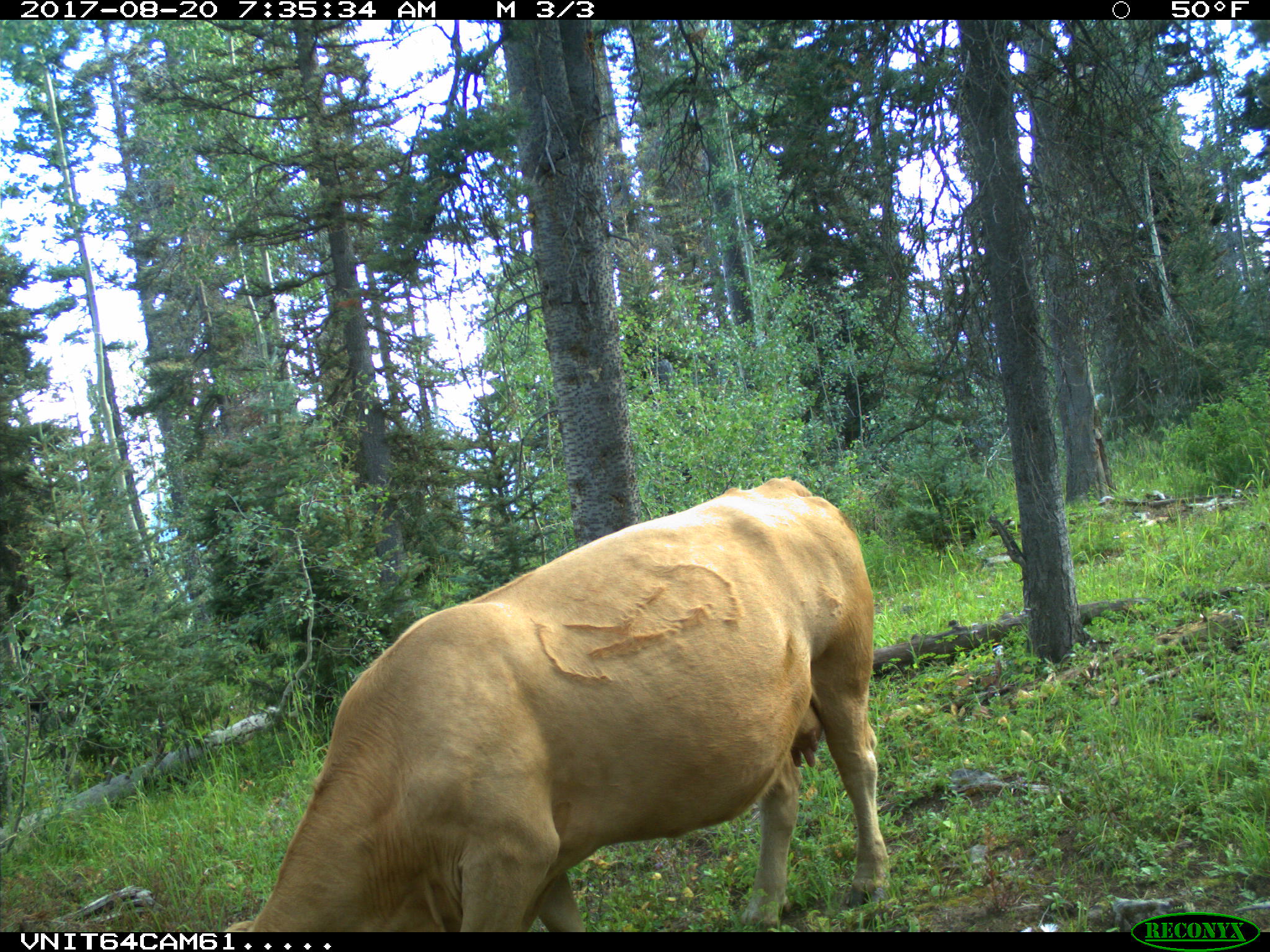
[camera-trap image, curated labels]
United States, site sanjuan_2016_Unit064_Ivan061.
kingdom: Animalia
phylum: Chordata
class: Mammalia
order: Artiodactyla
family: Bovidae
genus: Bos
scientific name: Bos taurus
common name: domestic cow